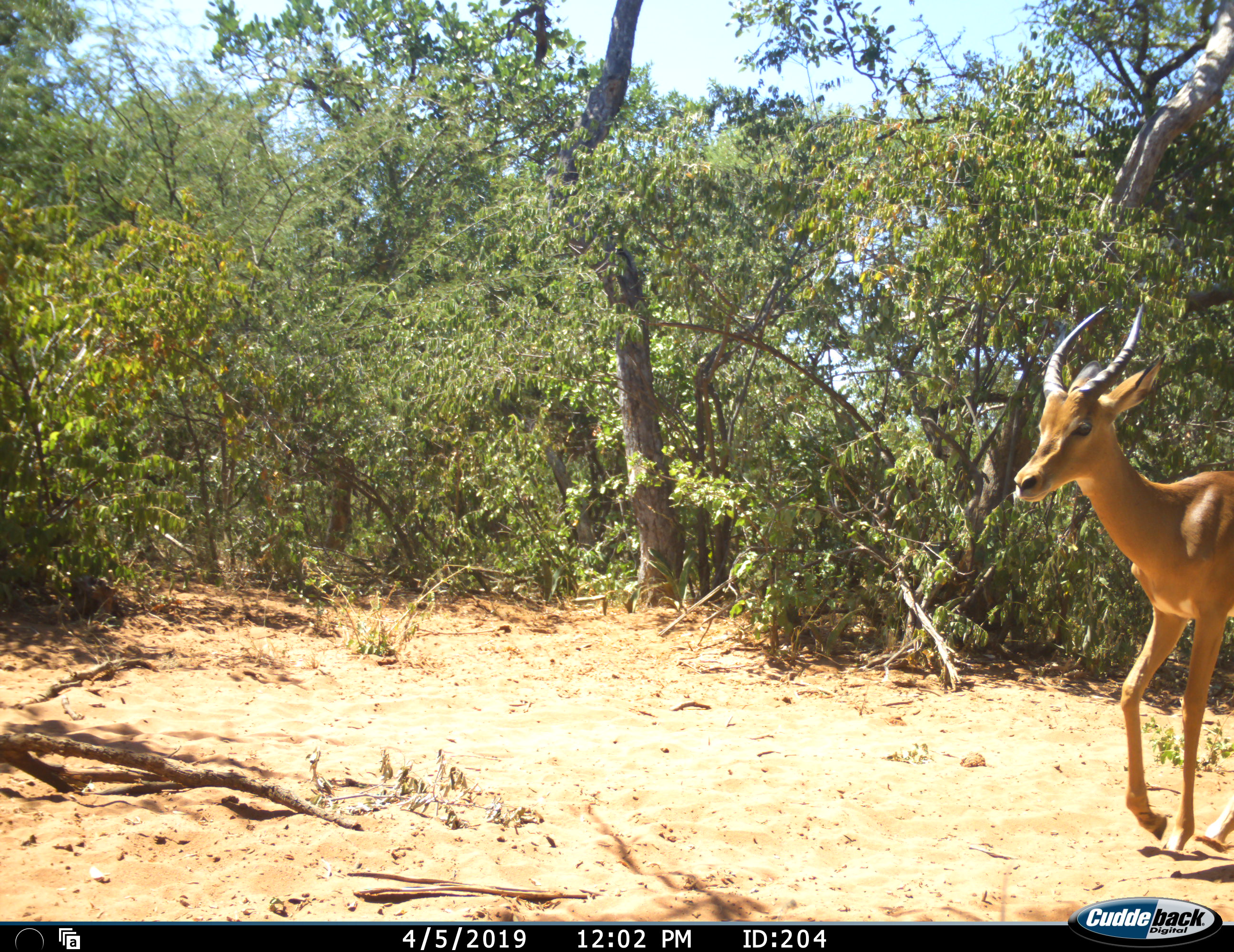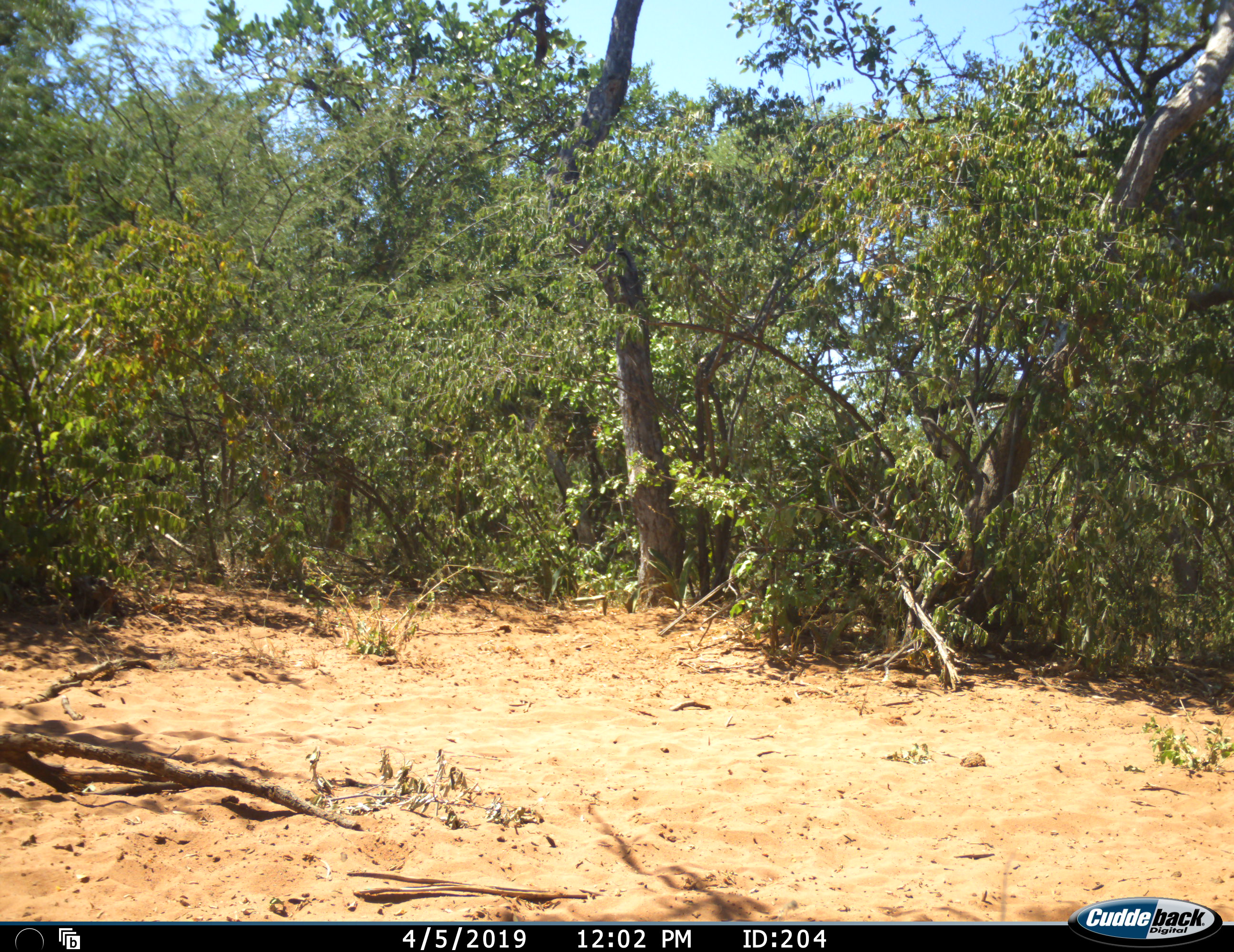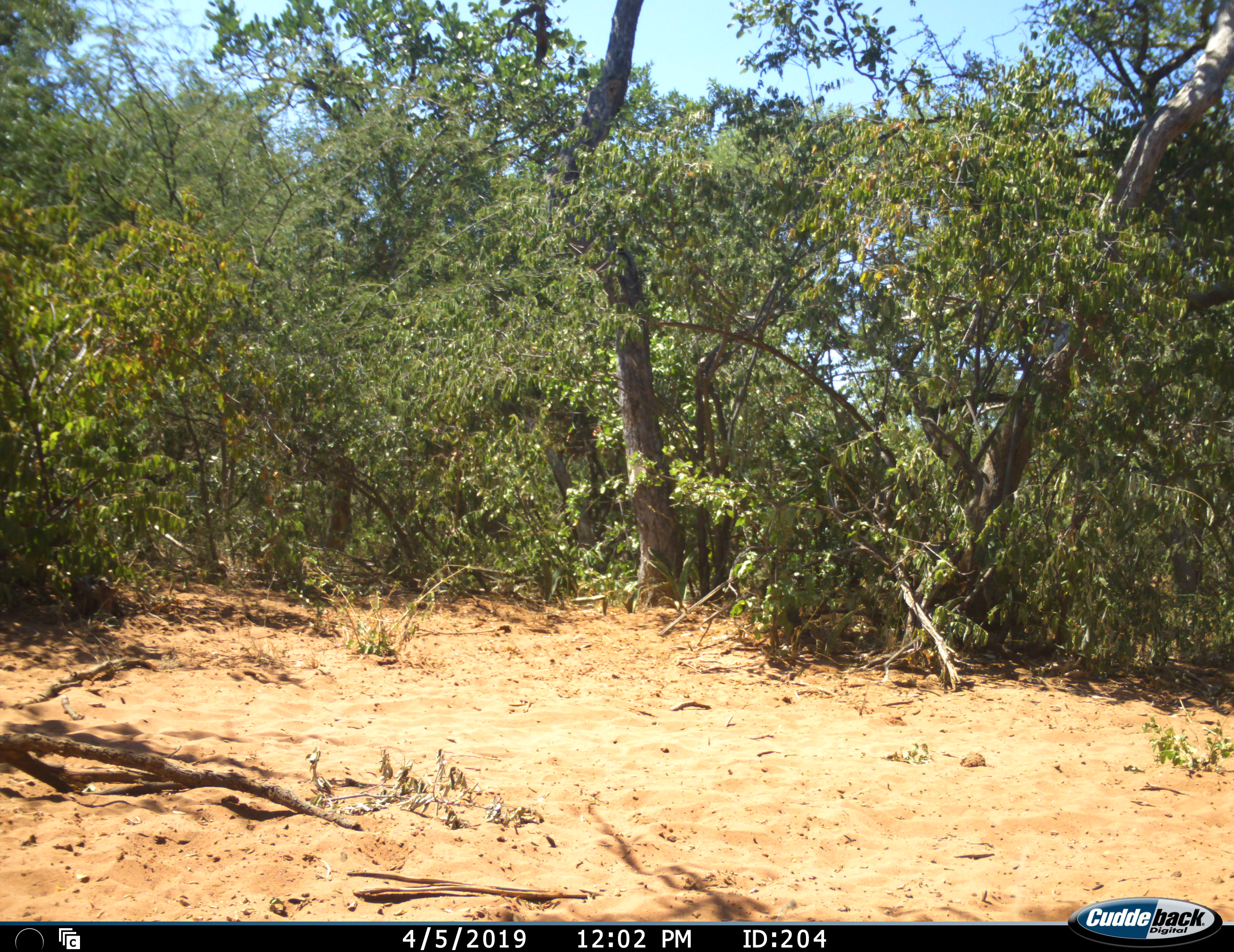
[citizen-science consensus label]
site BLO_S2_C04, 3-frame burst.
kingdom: Animalia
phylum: Chordata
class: Mammalia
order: Artiodactyla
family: Bovidae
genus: Aepyceros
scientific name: Aepyceros melampus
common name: impala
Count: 1.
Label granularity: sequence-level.